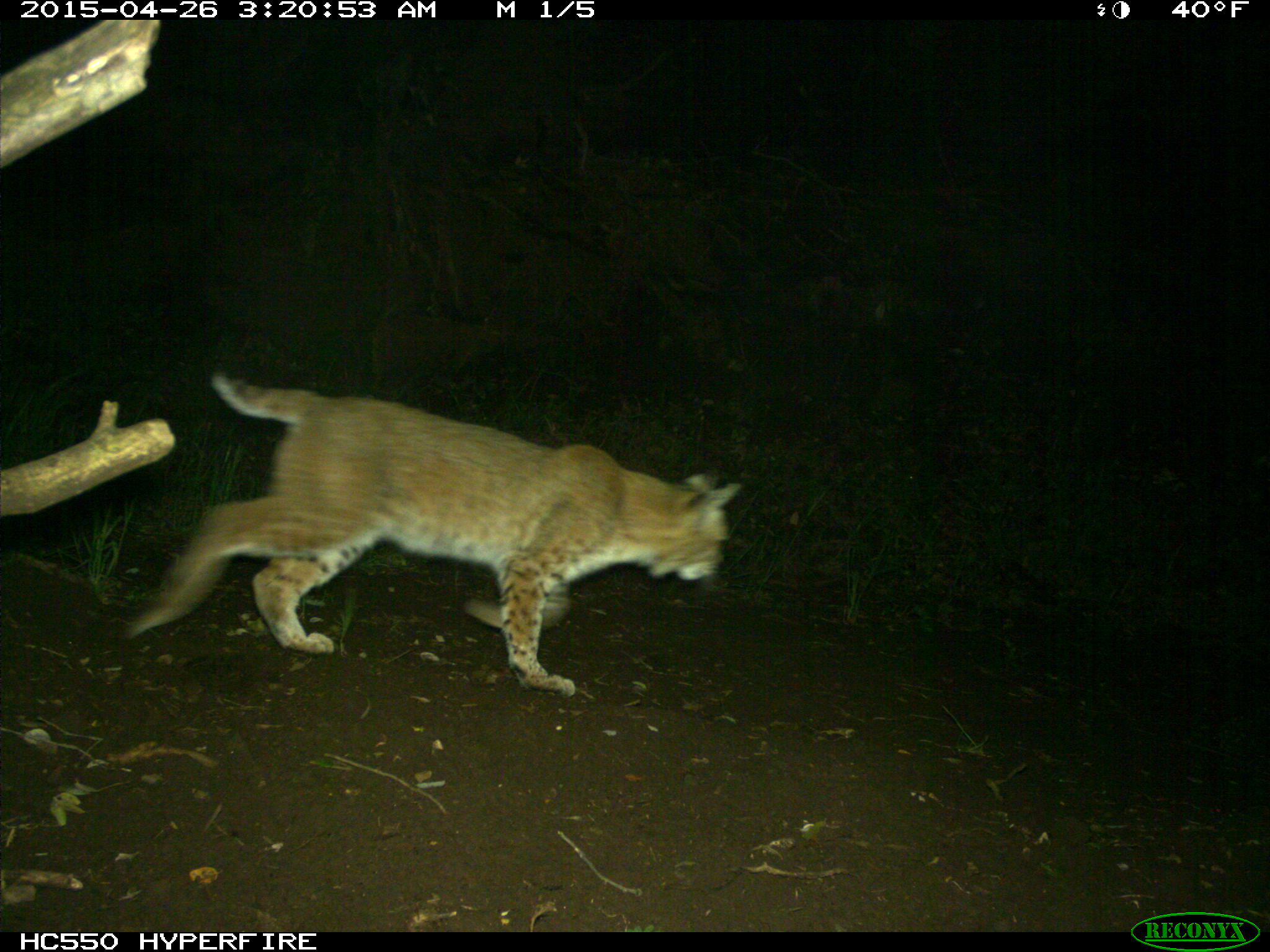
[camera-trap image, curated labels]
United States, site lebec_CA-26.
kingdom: Animalia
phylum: Chordata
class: Mammalia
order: Carnivora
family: Felidae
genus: Lynx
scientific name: Lynx rufus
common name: bobcat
Lynx rufus (bobcat).